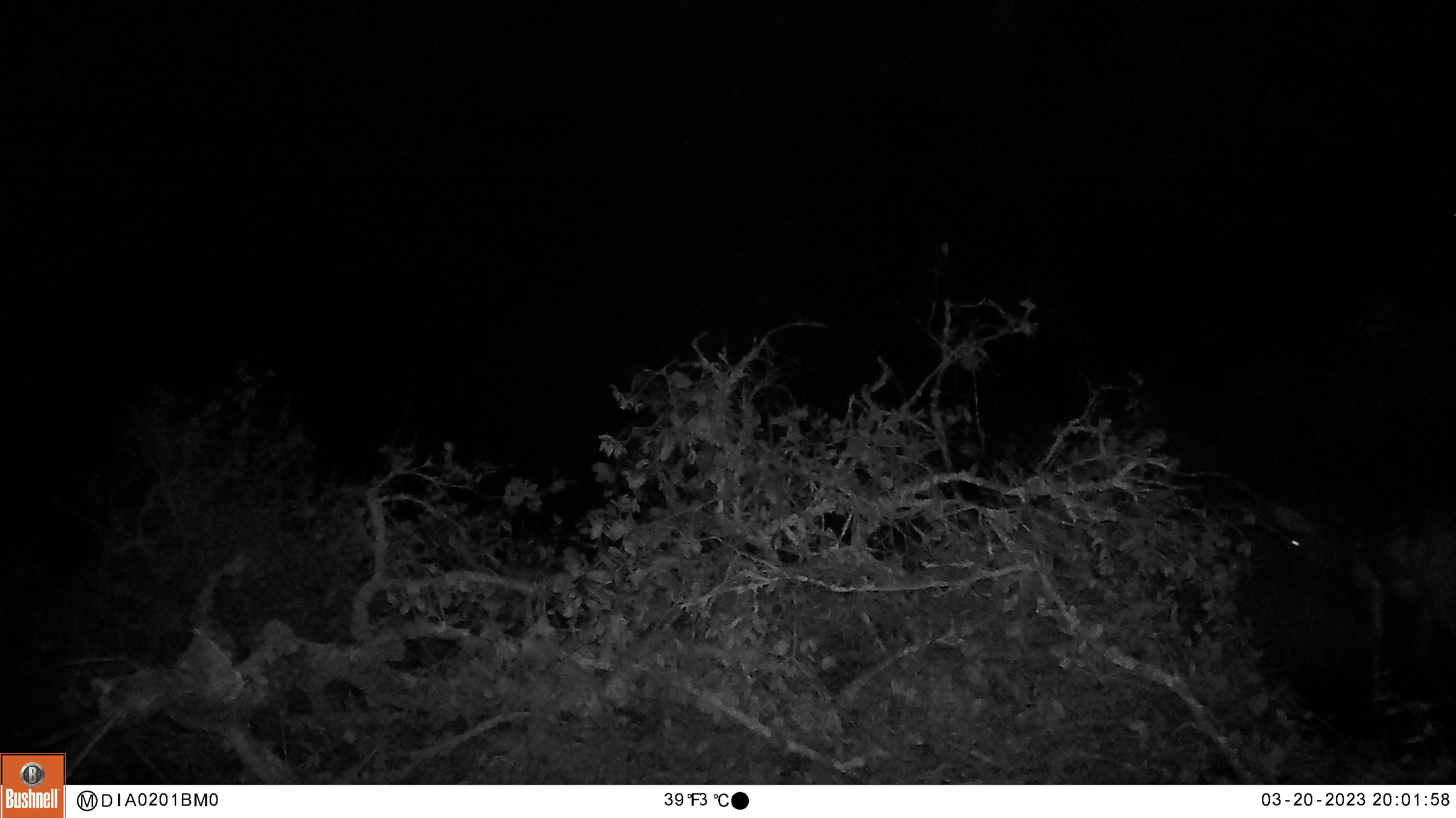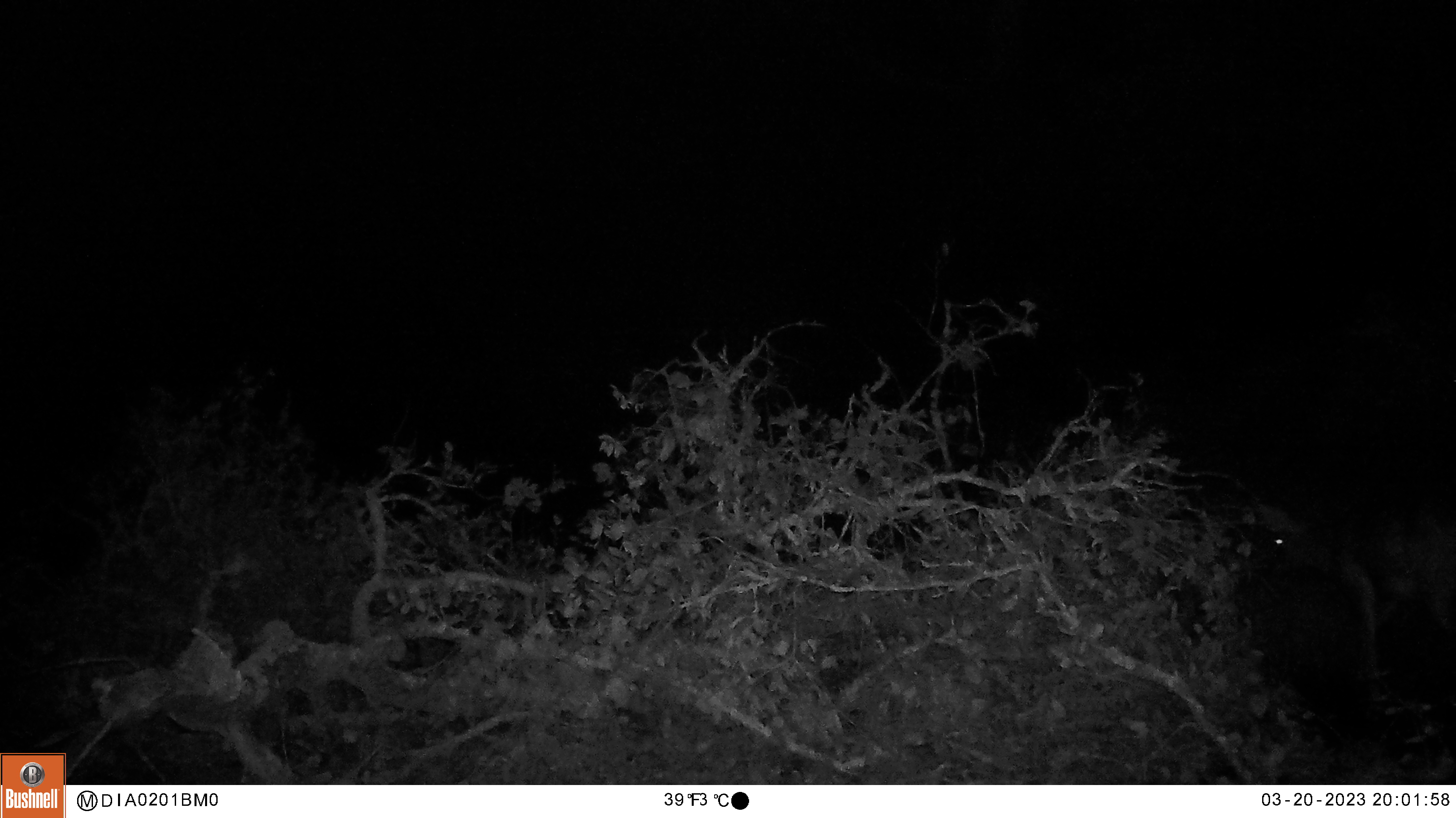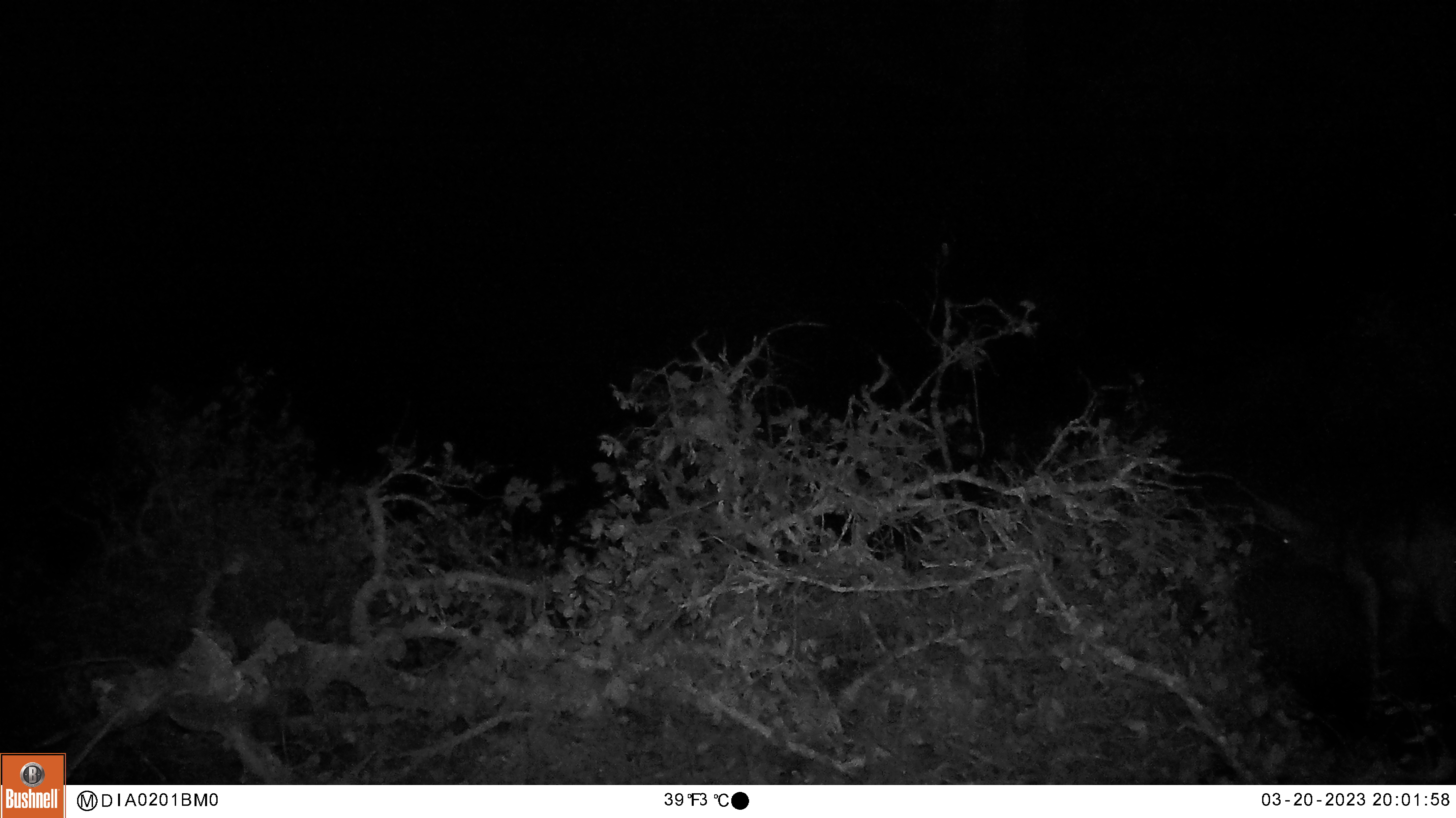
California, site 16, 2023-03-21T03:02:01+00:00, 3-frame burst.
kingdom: Animalia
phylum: Chordata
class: Mammalia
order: Artiodactyla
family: Cervidae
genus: Odocoileus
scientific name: Odocoileus hemionus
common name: mule deer